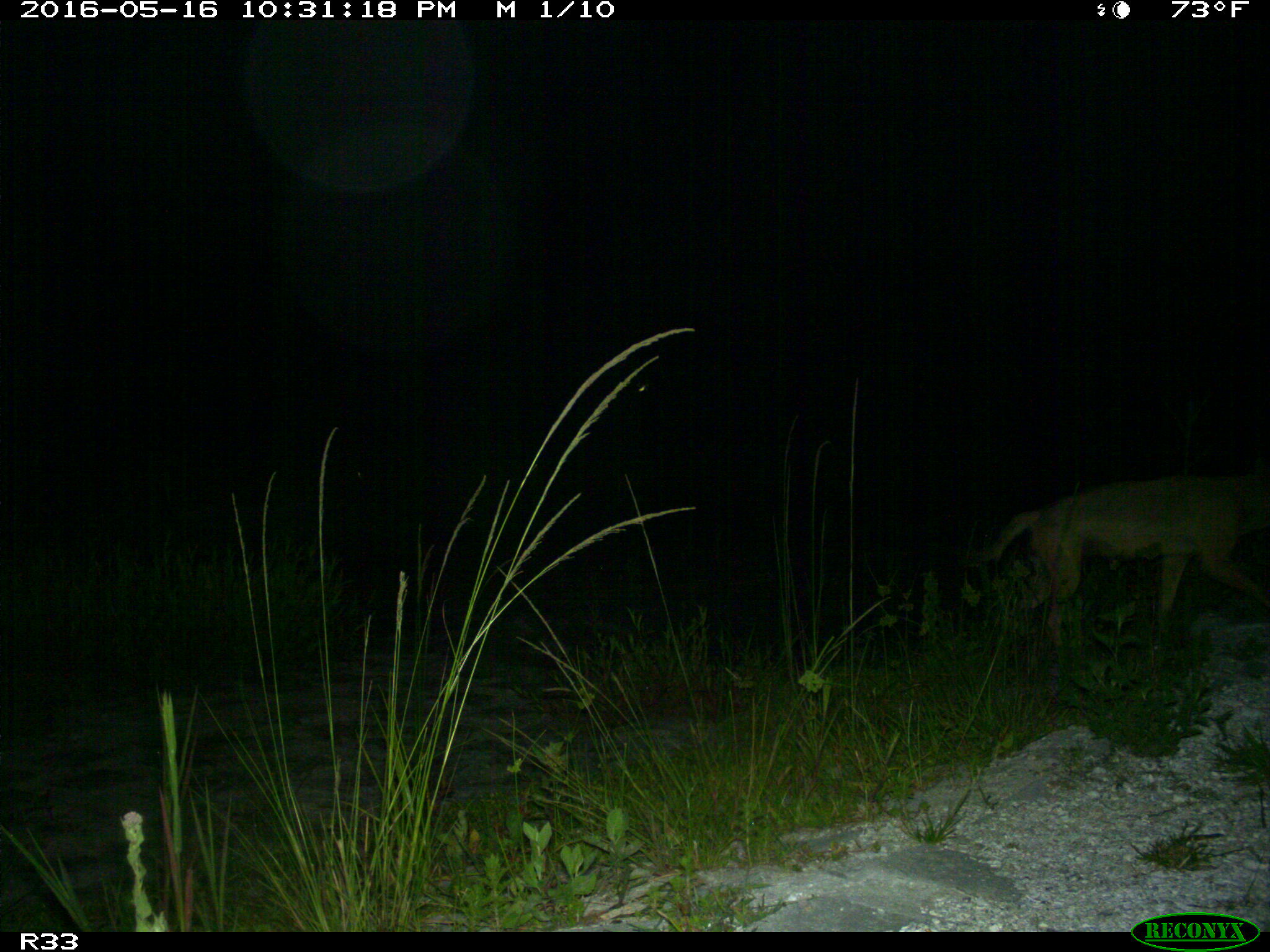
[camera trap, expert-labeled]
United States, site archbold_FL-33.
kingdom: Animalia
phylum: Chordata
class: Mammalia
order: Carnivora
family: Canidae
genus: Canis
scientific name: Canis latrans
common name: coyote